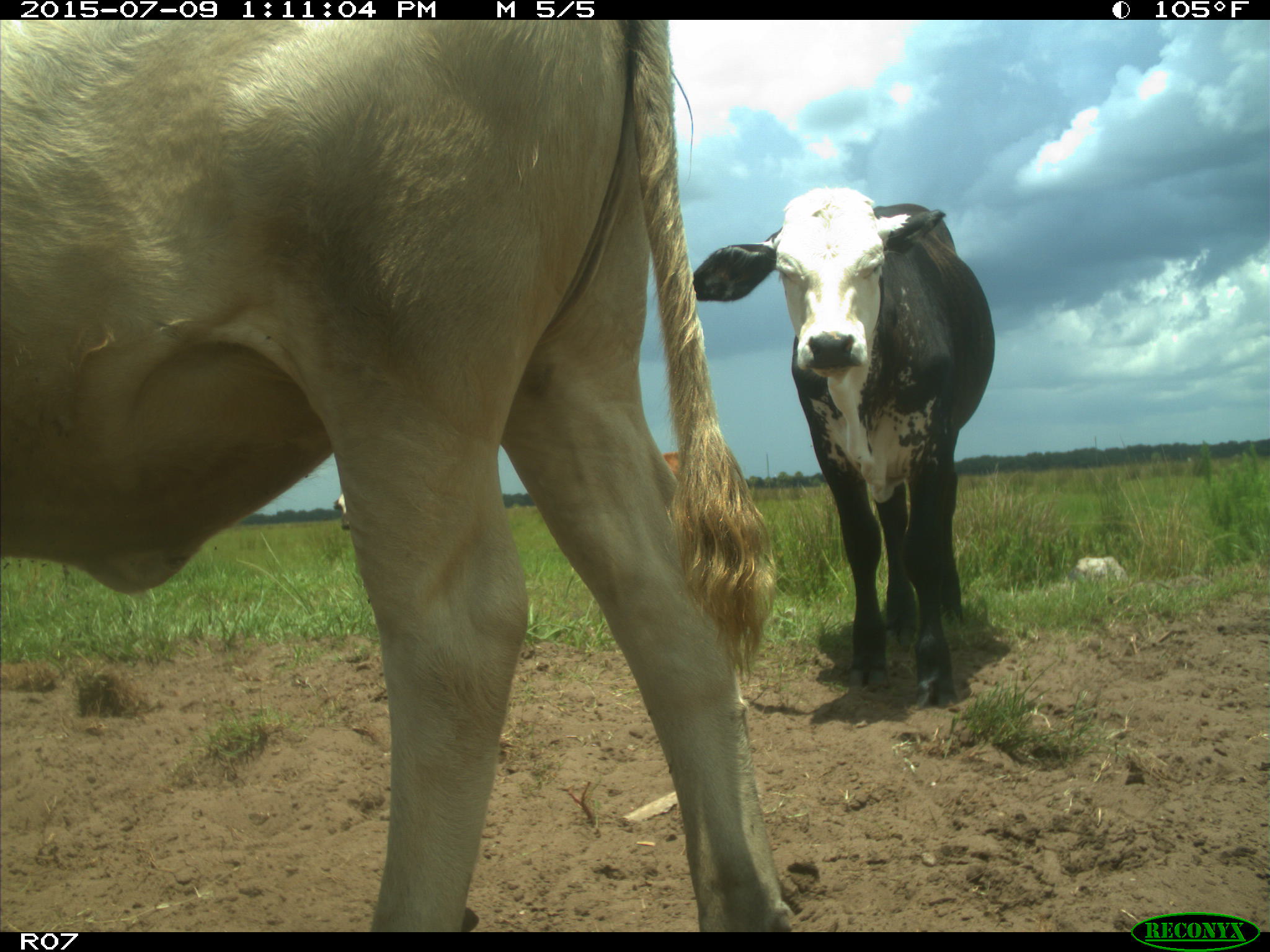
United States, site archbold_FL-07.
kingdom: Animalia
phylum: Chordata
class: Mammalia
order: Artiodactyla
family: Bovidae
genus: Bos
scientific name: Bos taurus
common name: domestic cow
Bos taurus (domestic cow).